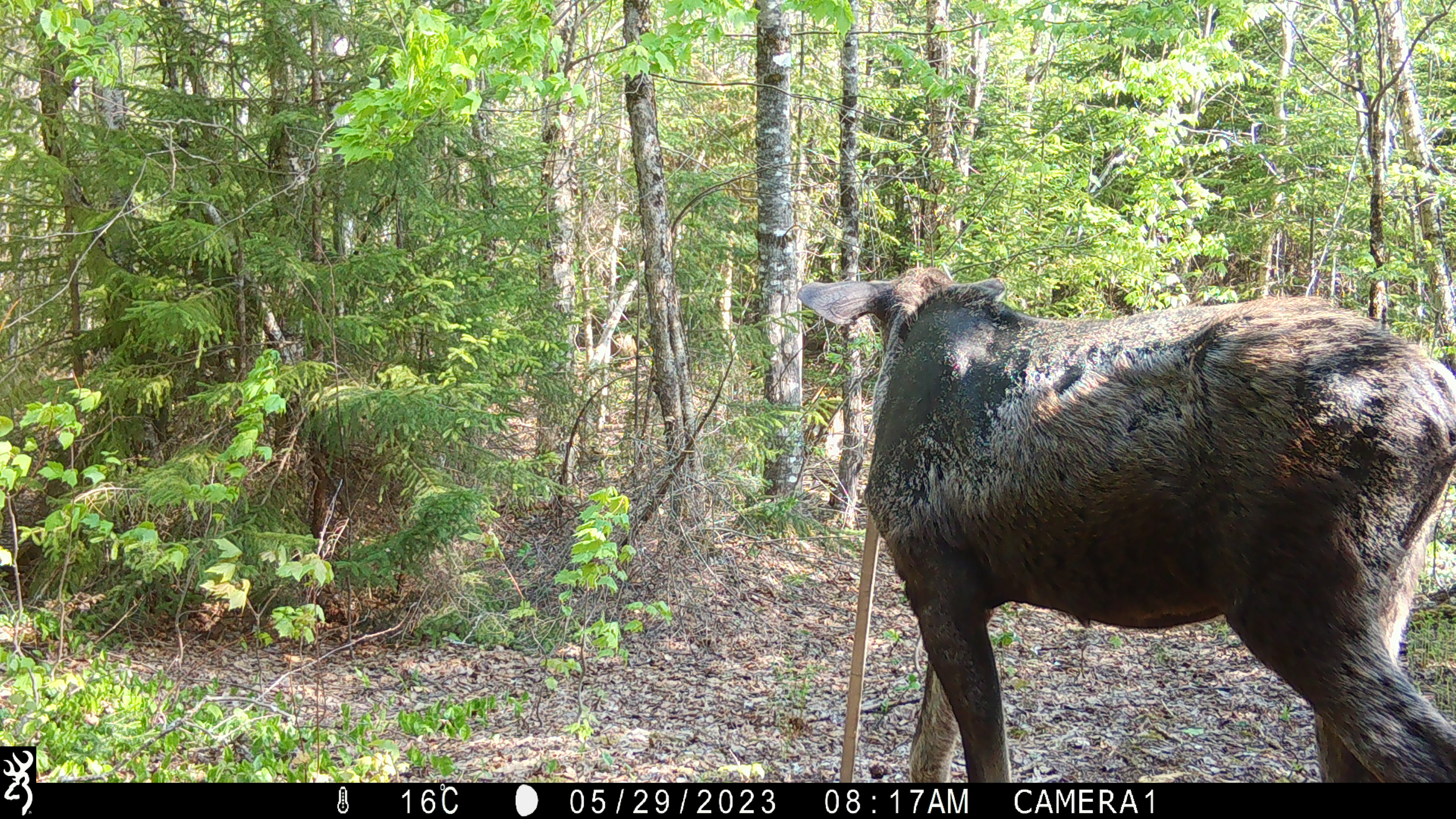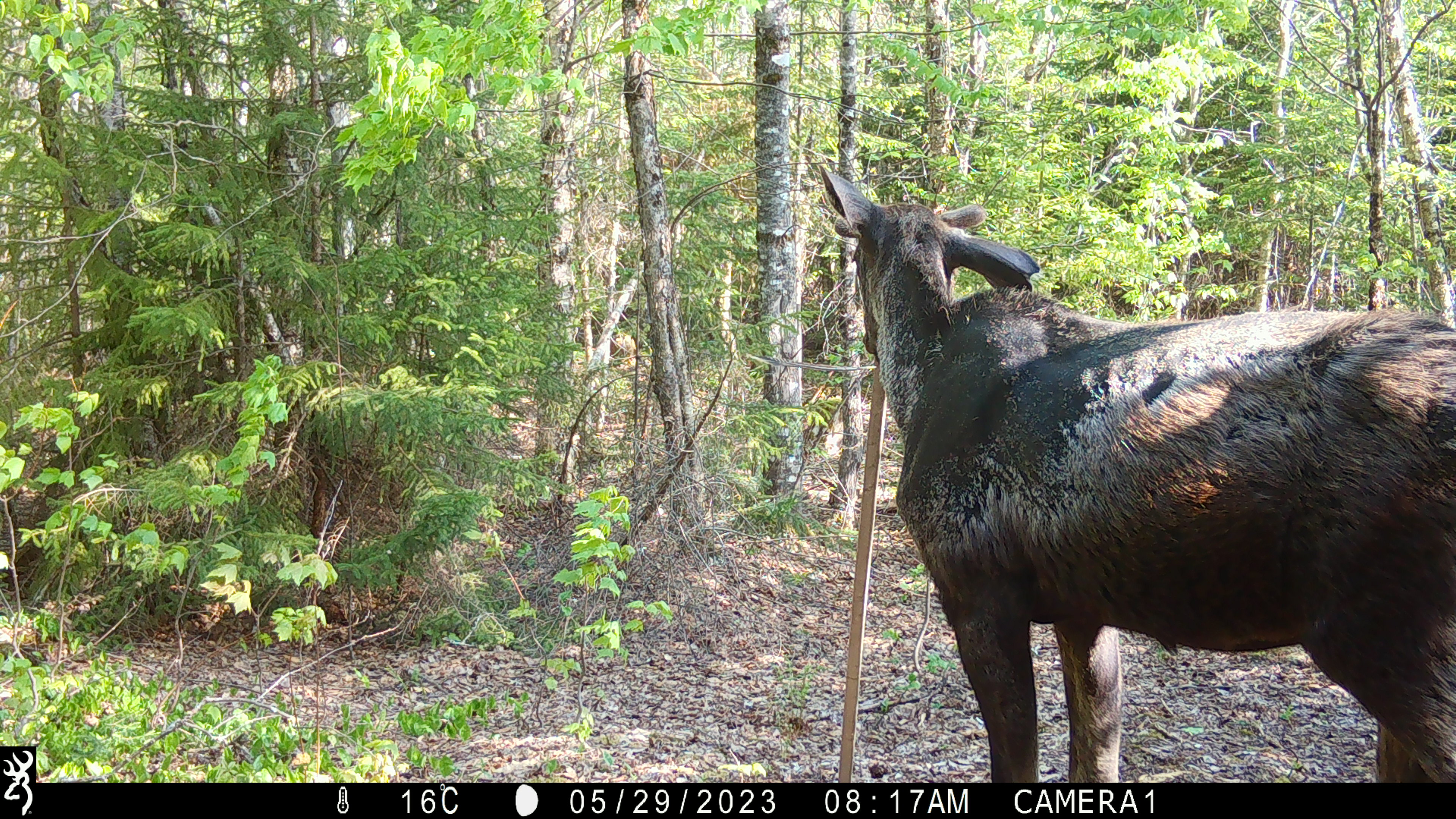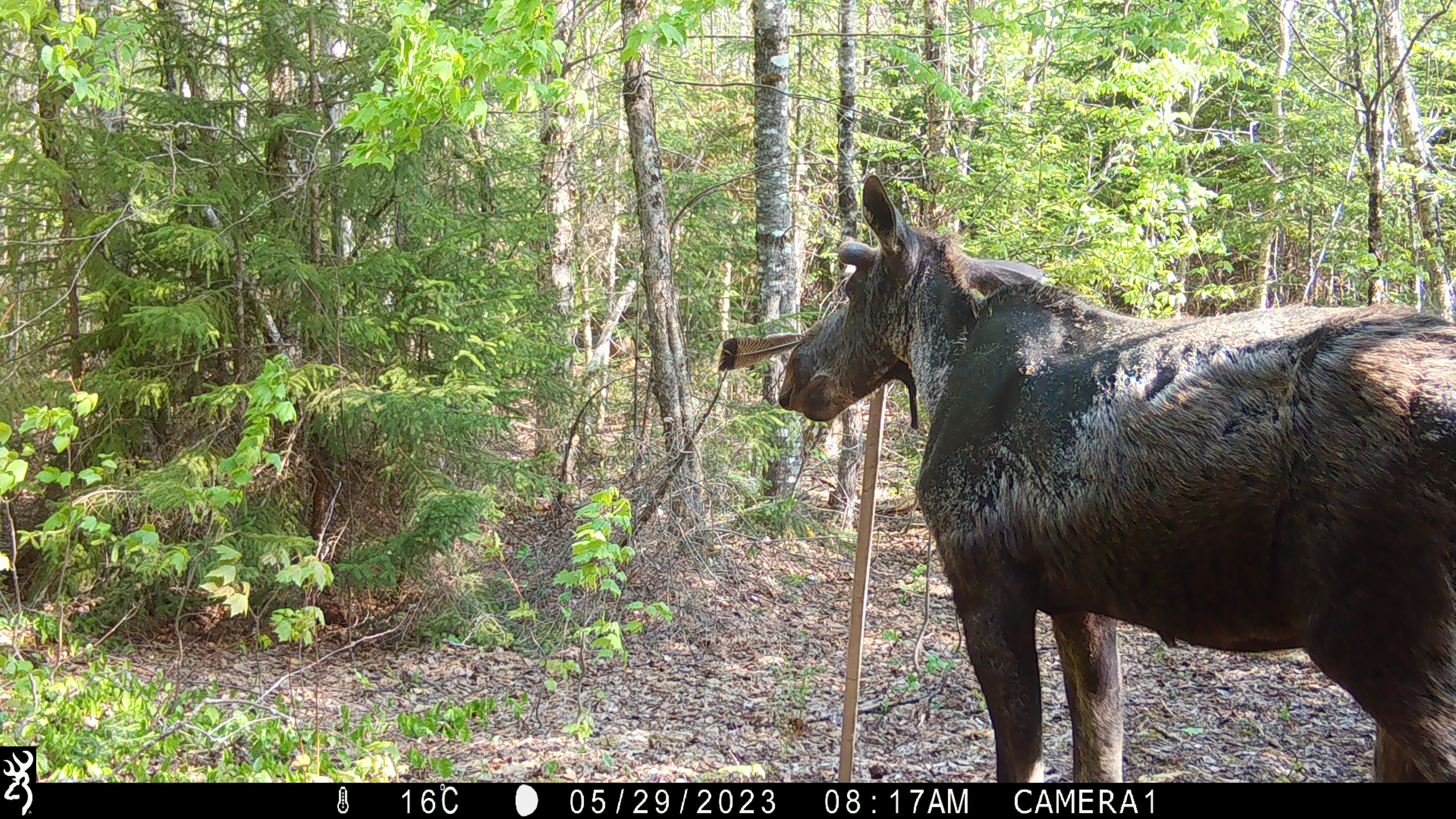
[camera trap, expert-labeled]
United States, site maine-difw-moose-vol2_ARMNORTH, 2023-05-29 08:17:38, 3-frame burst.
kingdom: Animalia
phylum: Chordata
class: Mammalia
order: Artiodactyla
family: Cervidae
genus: Alces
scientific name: Alces alces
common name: moose